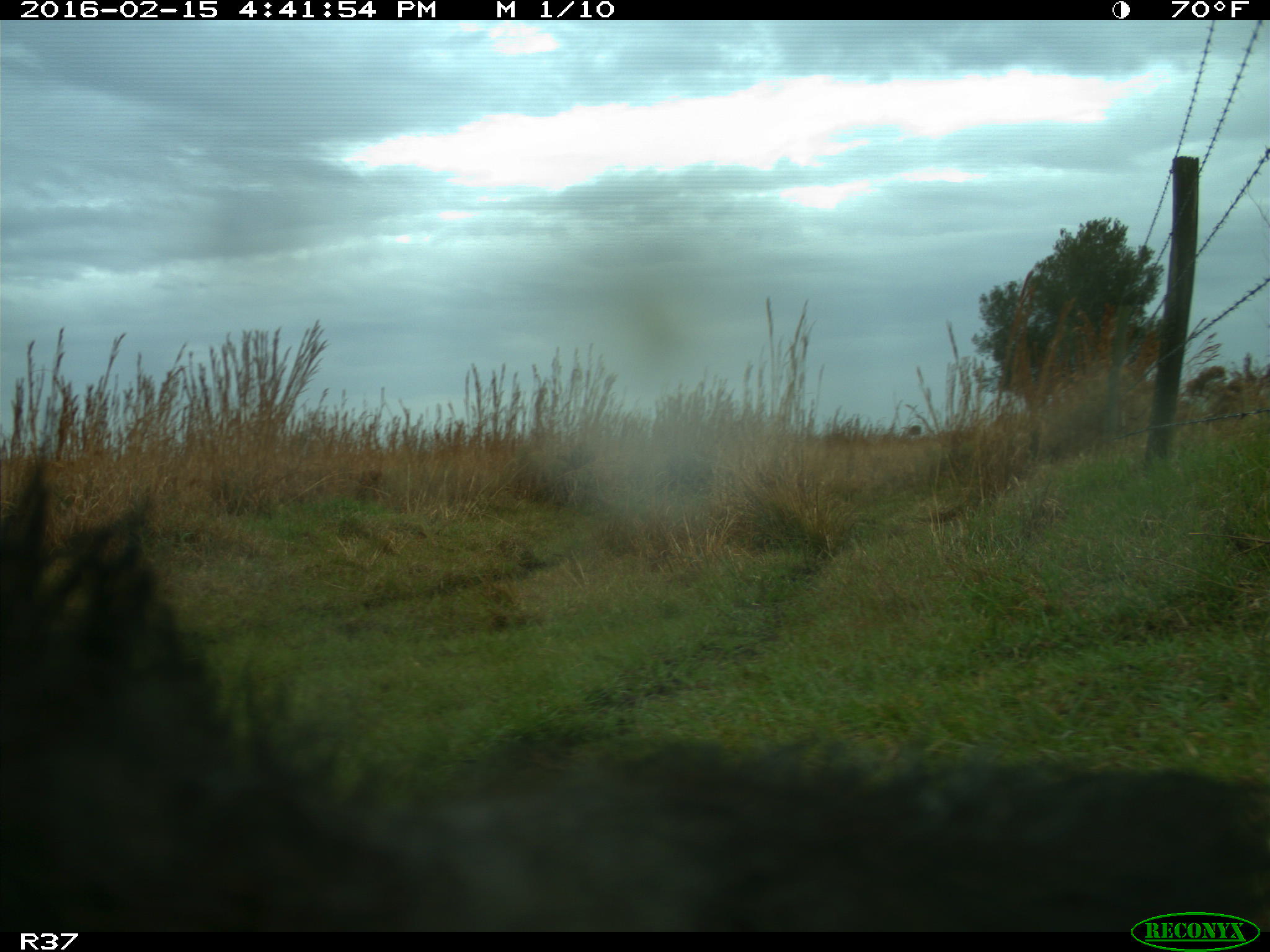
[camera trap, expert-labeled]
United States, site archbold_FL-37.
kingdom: Animalia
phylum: Chordata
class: Mammalia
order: Artiodactyla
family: Suidae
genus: Sus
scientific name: Sus scrofa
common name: wild boar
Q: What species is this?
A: Sus scrofa (wild boar).